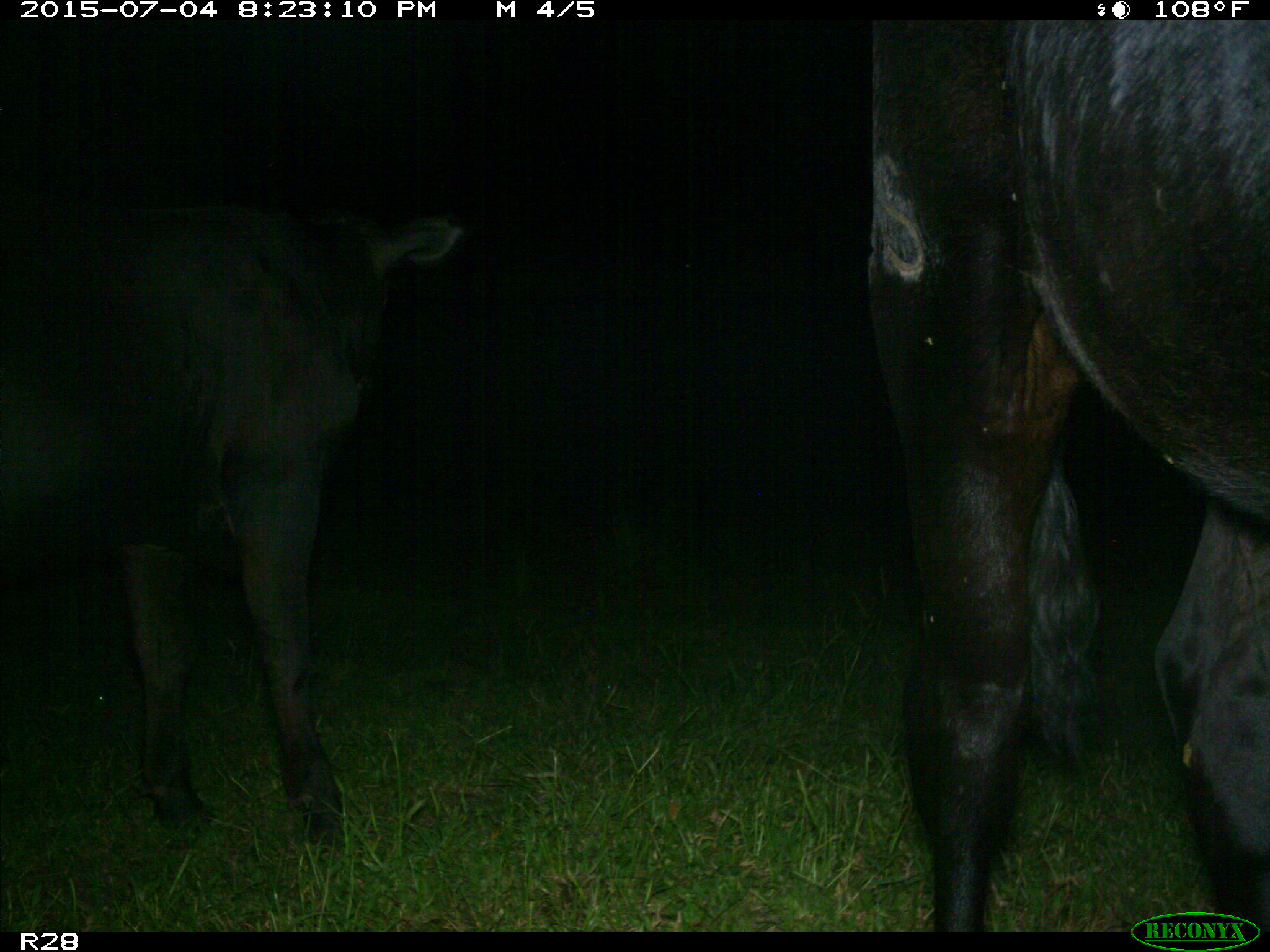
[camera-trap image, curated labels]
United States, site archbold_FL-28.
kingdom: Animalia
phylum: Chordata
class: Mammalia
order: Artiodactyla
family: Bovidae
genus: Bos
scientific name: Bos taurus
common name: domestic cow